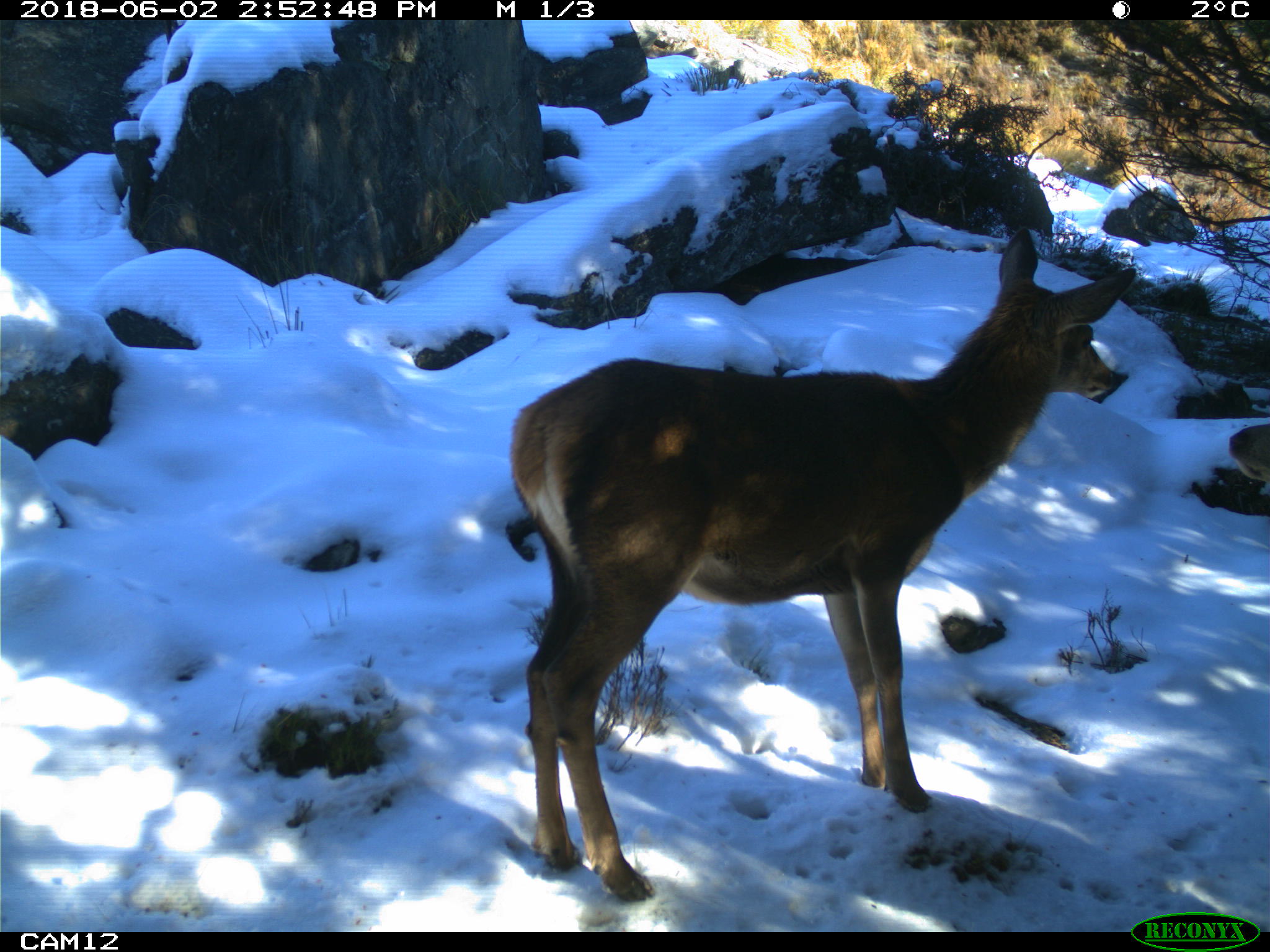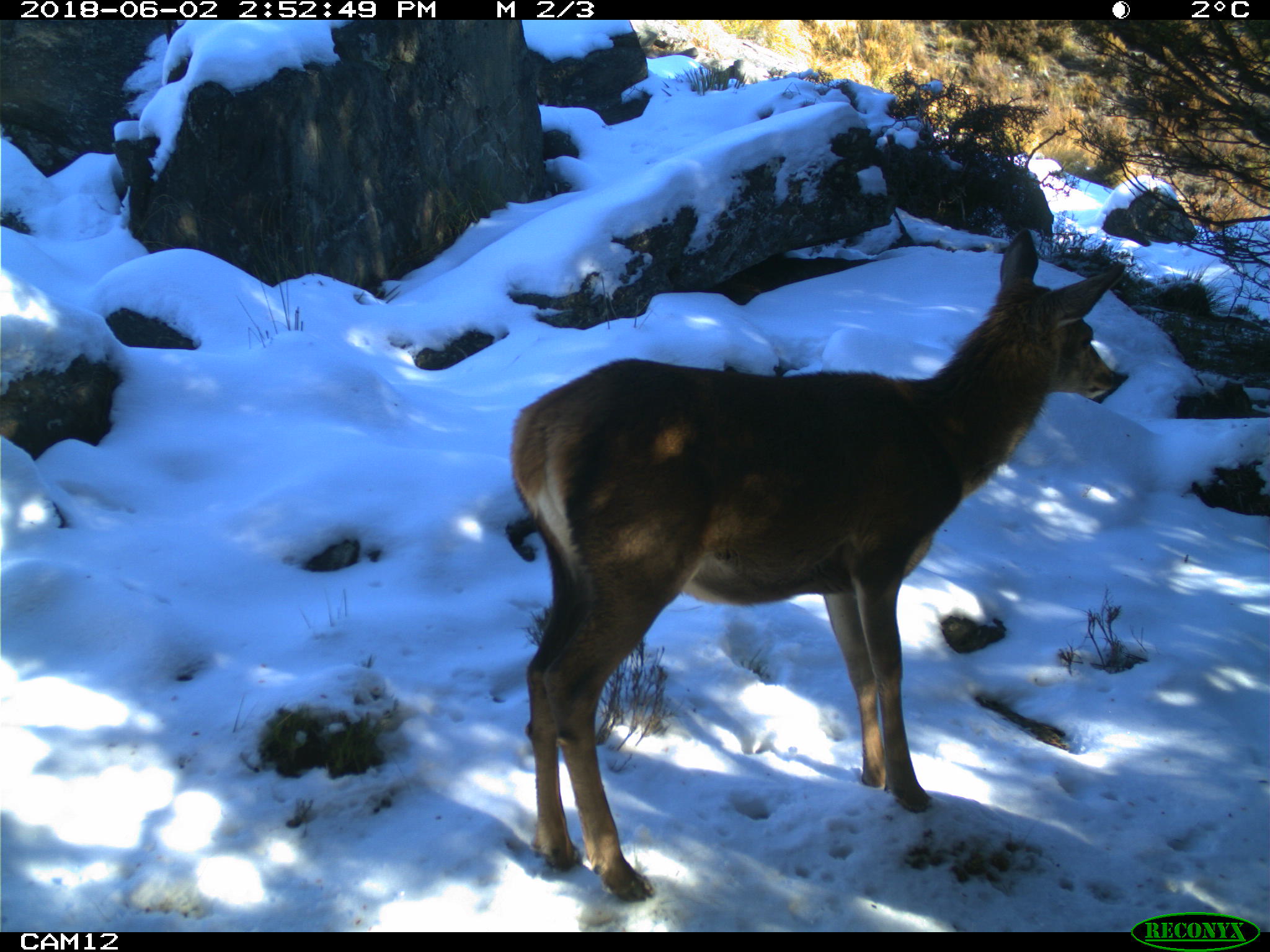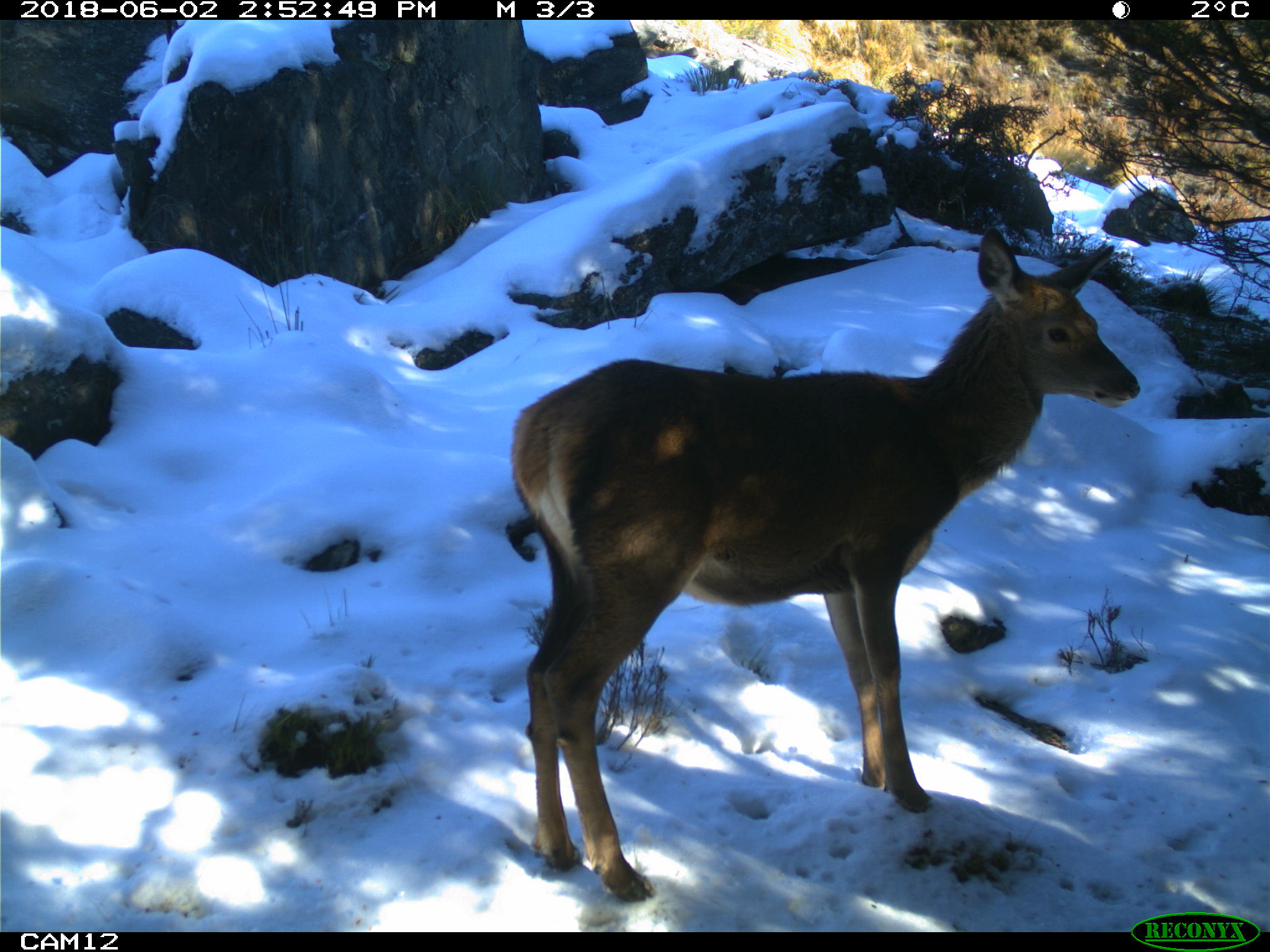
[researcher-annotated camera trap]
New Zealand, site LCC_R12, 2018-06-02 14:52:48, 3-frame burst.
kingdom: Animalia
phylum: Chordata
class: Mammalia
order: Artiodactyla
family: Cervidae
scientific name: Cervidae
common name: deer